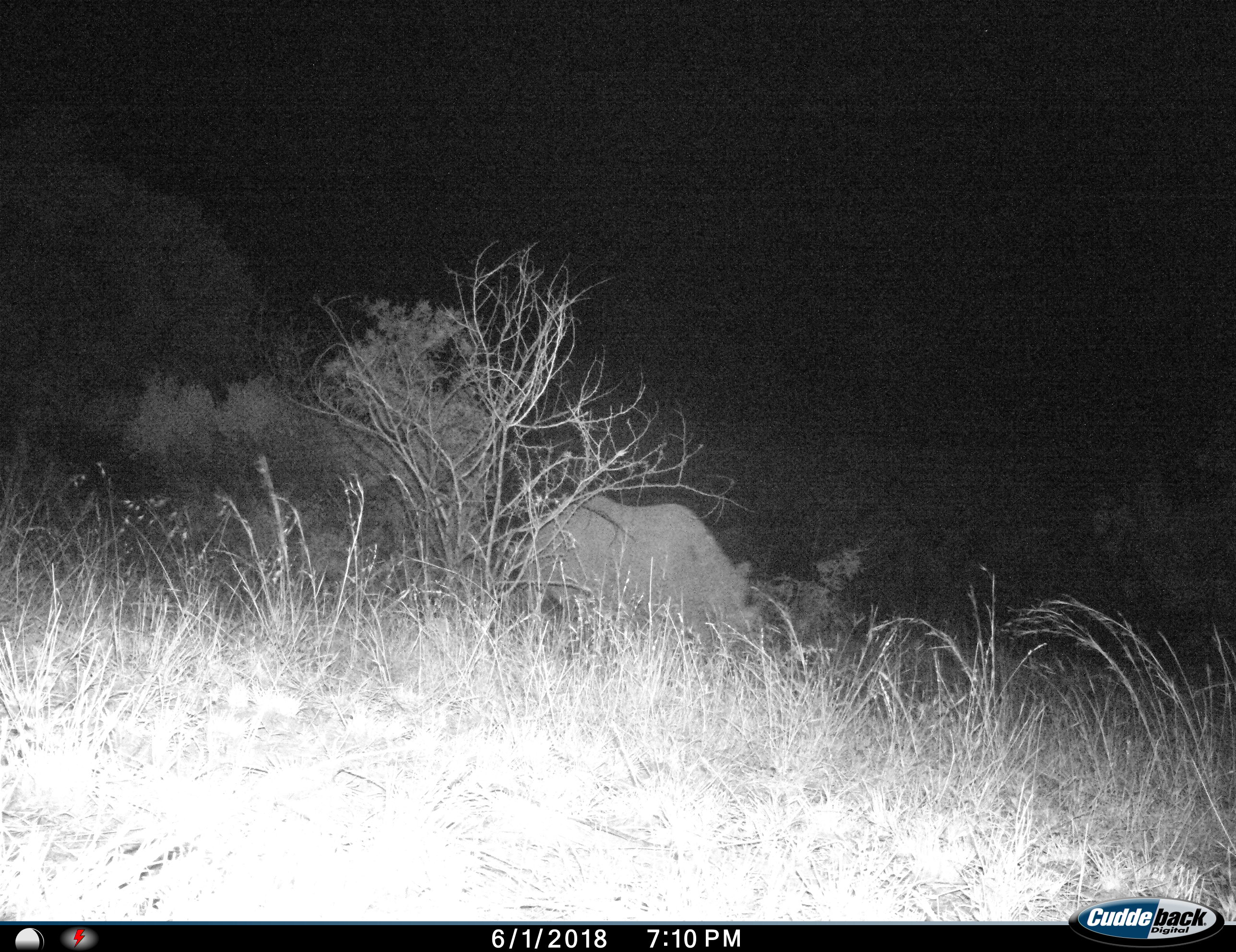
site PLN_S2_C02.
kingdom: Animalia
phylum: Chordata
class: Mammalia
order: Perissodactyla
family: Rhinocerotidae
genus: Ceratotherium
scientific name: Ceratotherium simum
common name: white rhinoceros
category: rhinoceroswhite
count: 1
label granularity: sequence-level